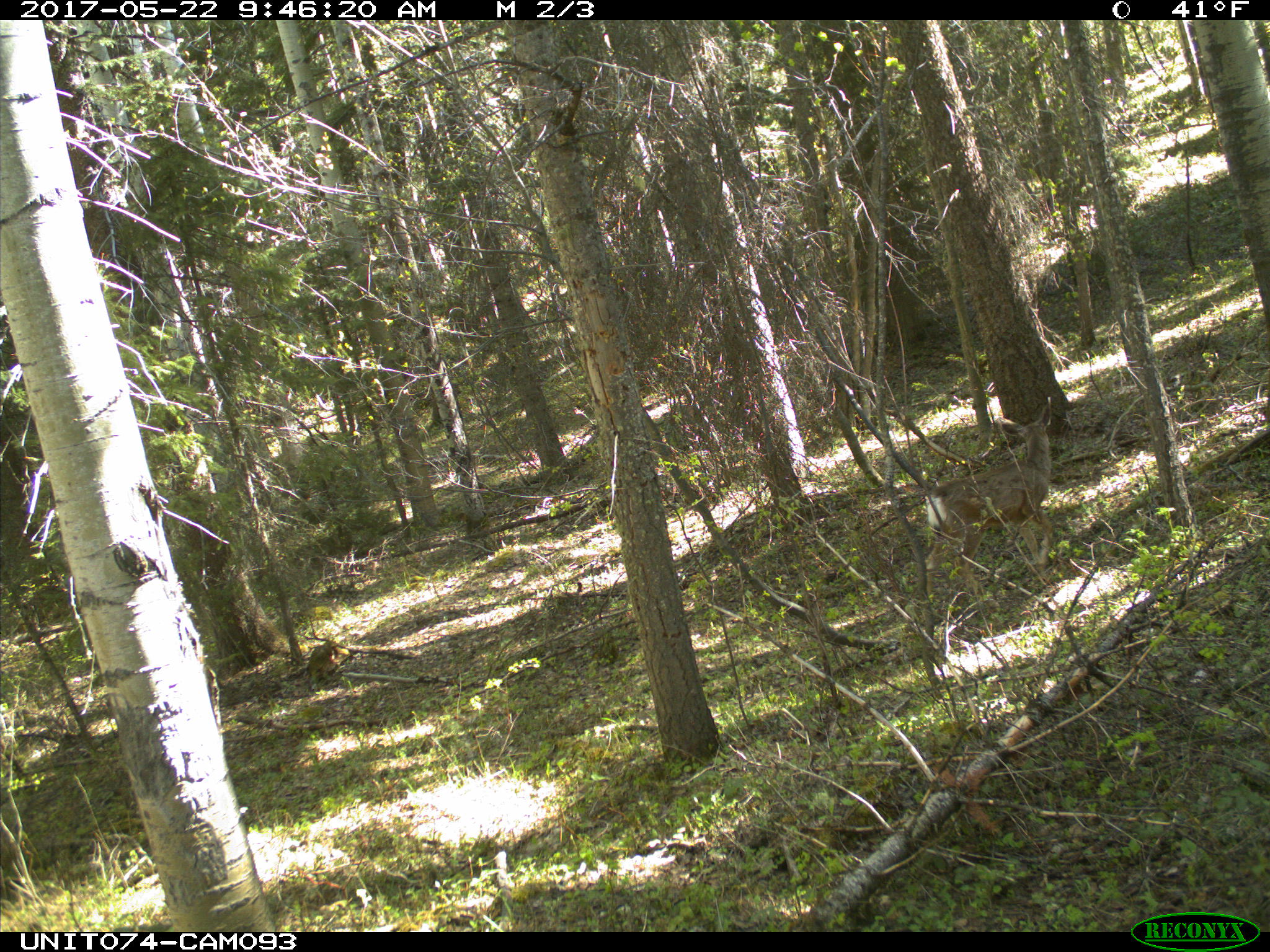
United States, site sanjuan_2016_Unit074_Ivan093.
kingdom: Animalia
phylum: Chordata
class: Mammalia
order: Artiodactyla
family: Cervidae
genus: Odocoileus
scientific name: Odocoileus hemionus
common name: mule deer